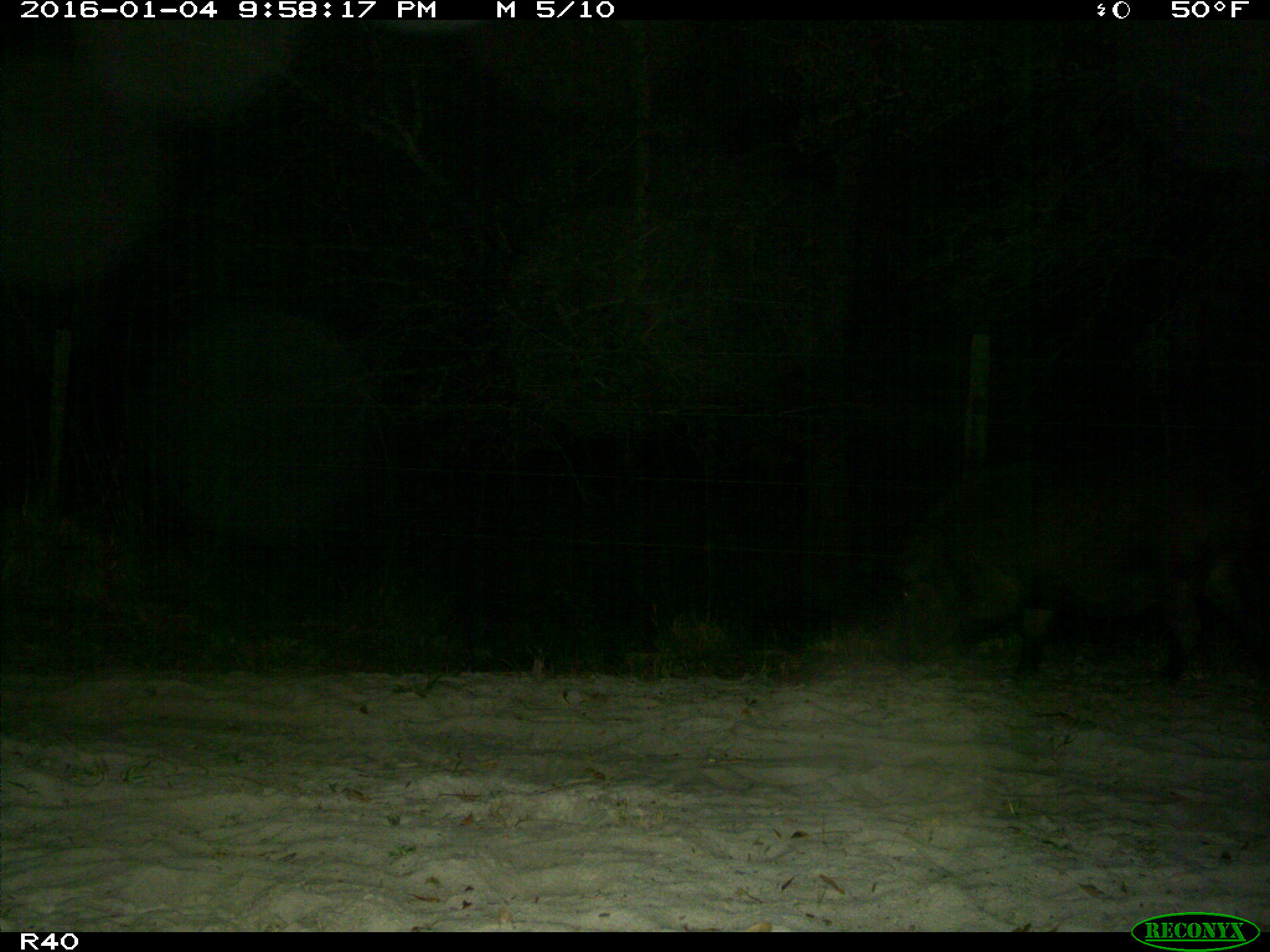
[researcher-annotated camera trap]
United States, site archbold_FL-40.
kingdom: Animalia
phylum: Chordata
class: Mammalia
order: Artiodactyla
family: Suidae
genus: Sus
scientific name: Sus scrofa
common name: wild boar